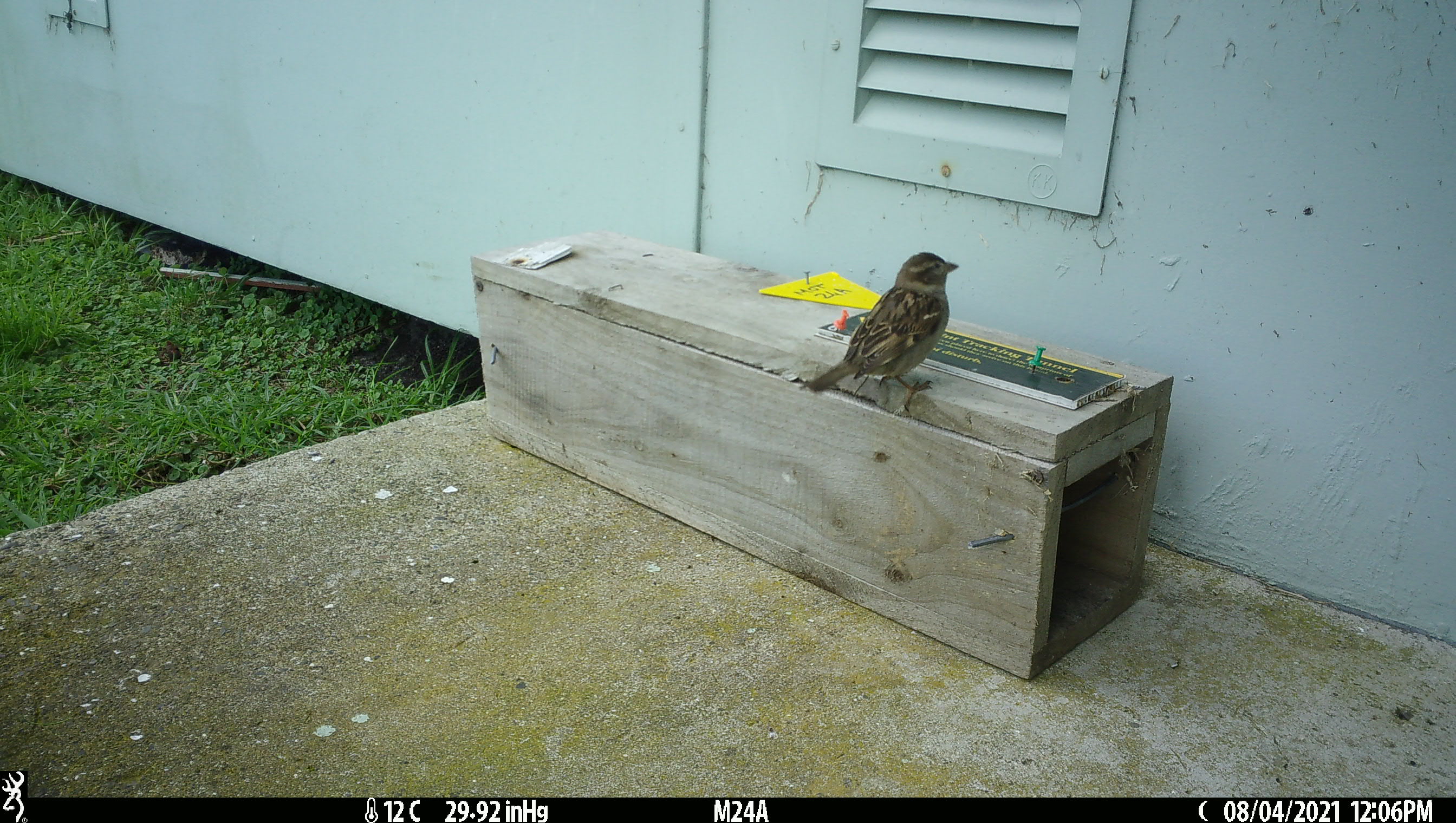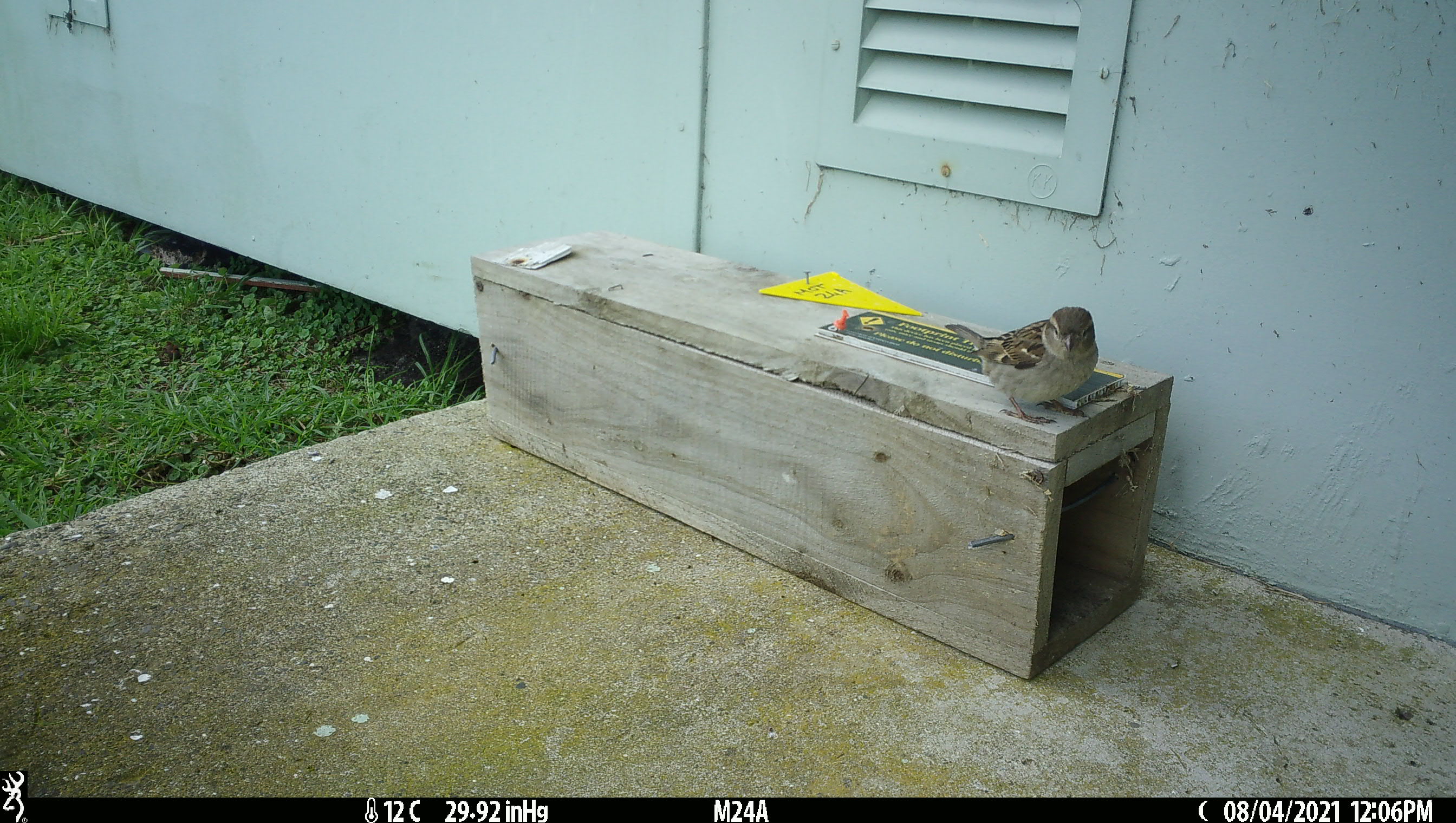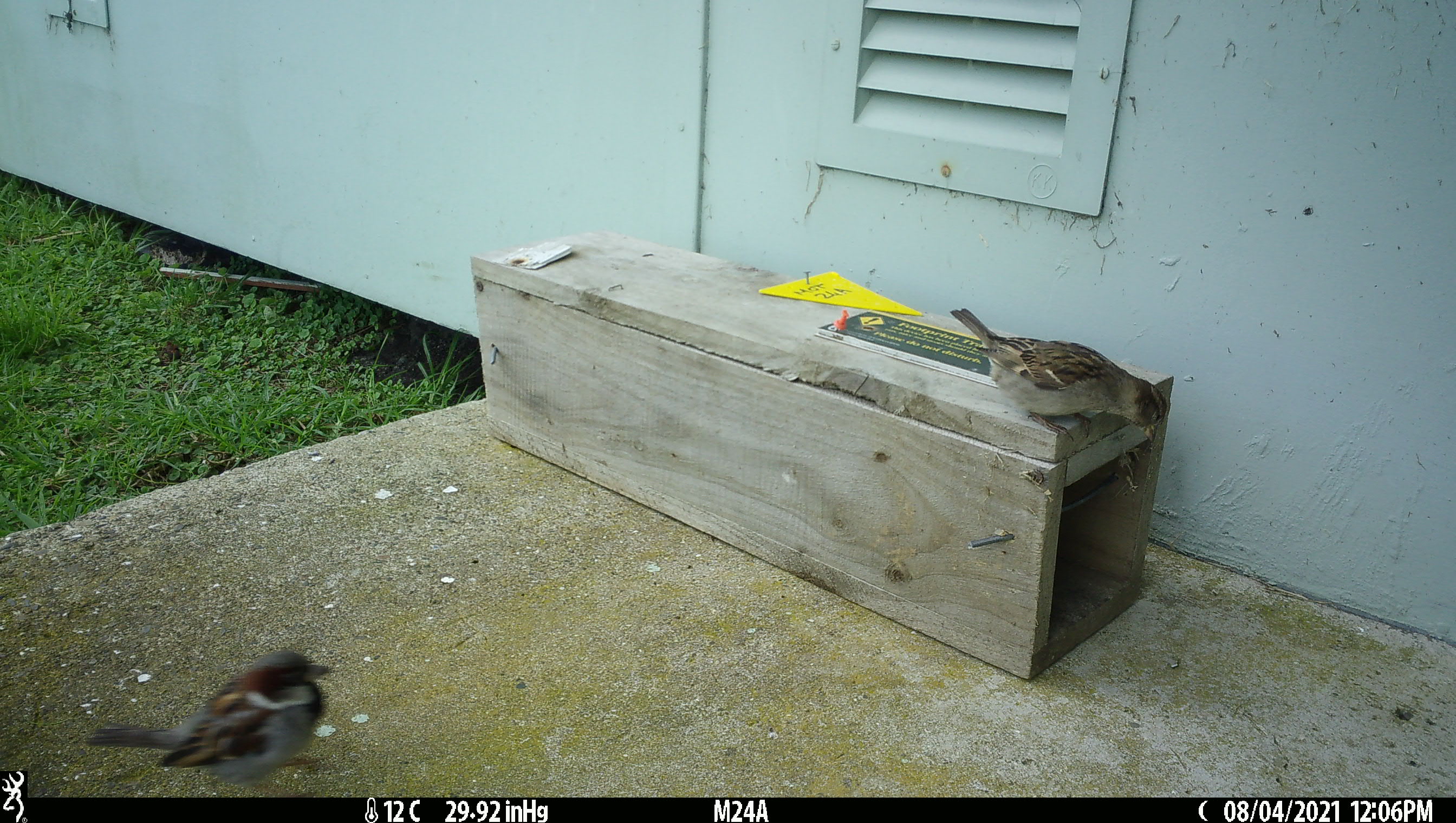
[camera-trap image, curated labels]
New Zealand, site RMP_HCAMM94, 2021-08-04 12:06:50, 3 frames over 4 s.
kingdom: Animalia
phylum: Chordata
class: Aves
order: Passeriformes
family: Passeridae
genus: Passer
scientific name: Passer domesticus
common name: house sparrow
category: sparrow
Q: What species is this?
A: Sparrow (house sparrow) (Passer domesticus).